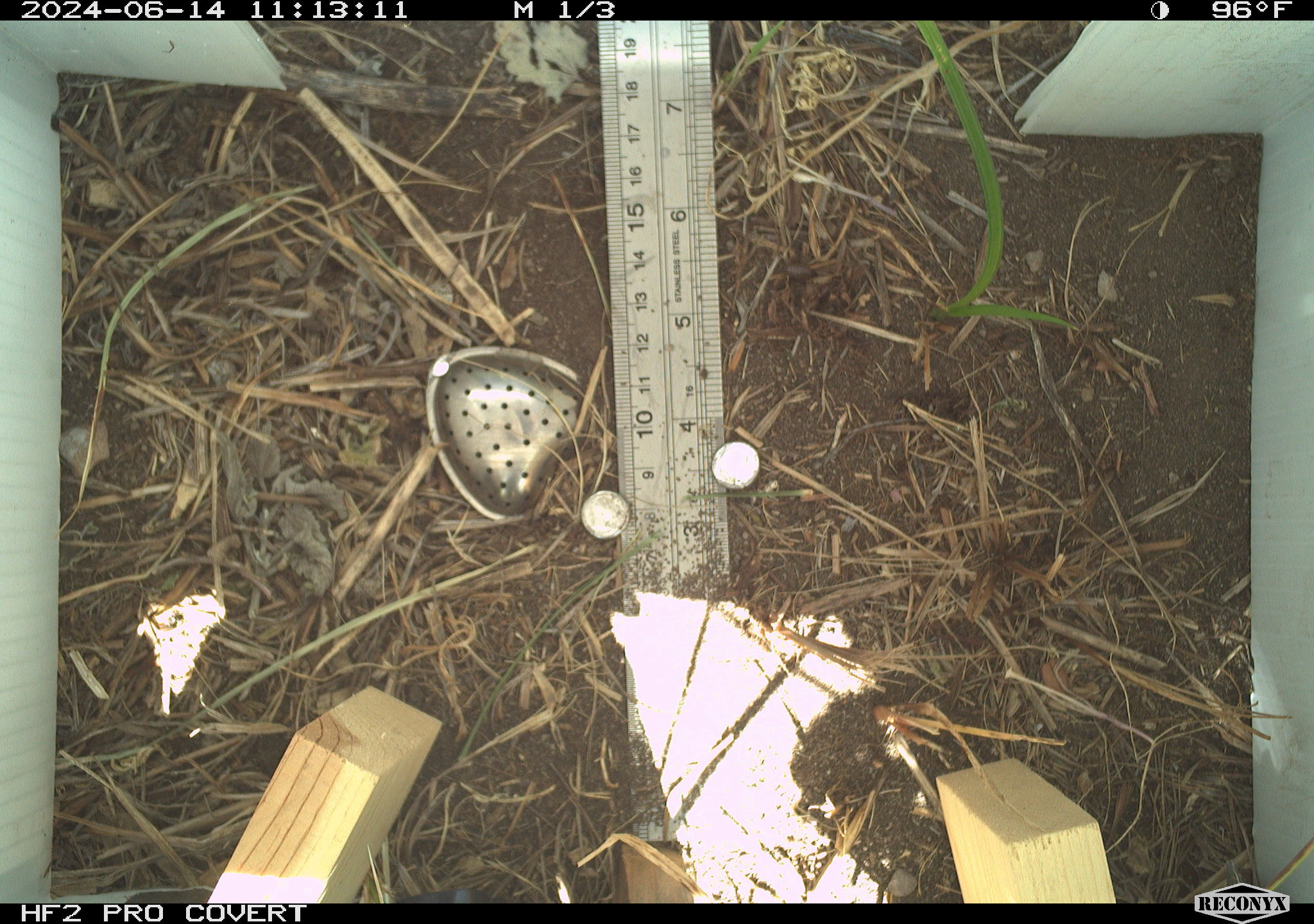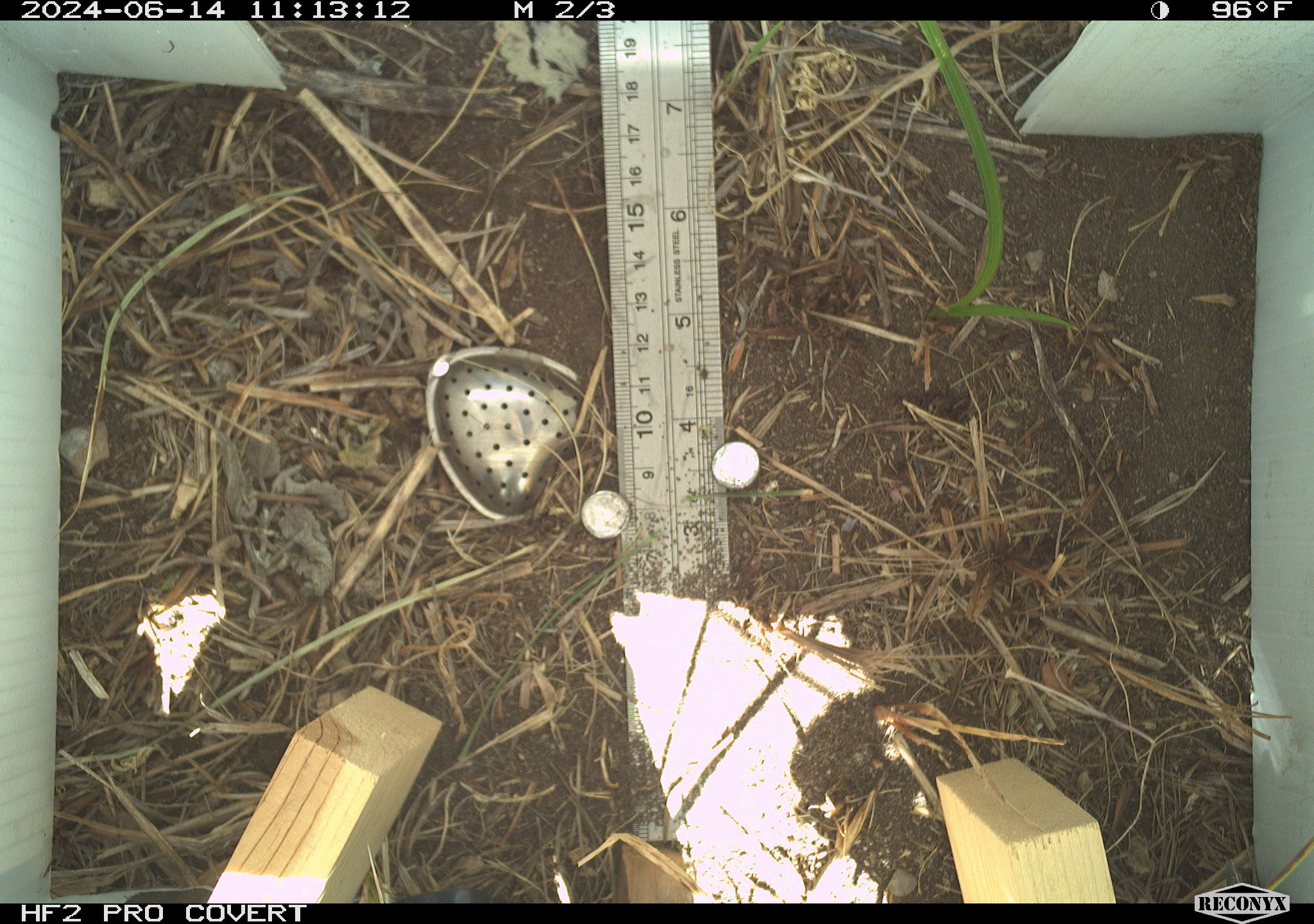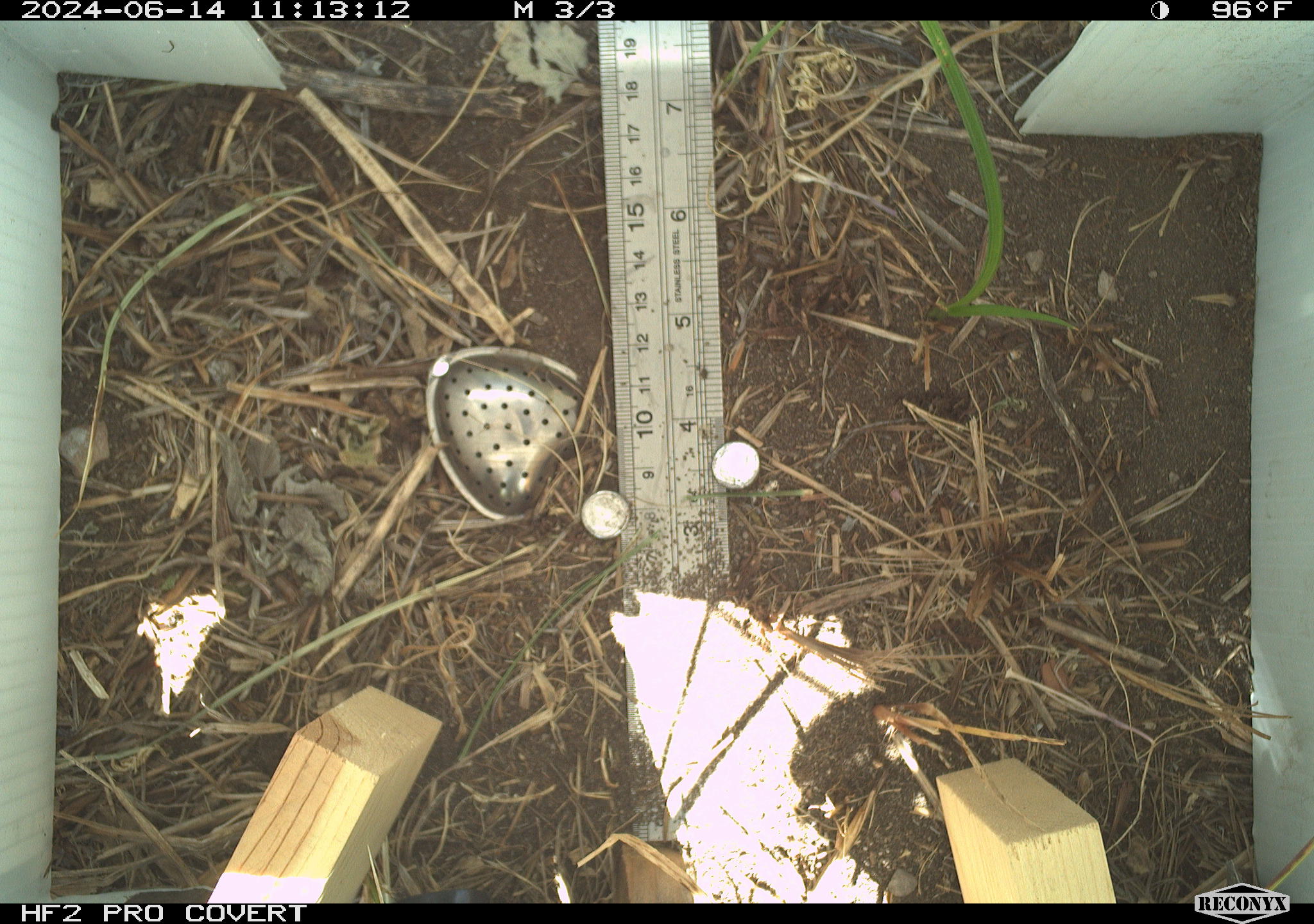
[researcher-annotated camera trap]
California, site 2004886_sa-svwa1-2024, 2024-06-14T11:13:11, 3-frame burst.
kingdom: Animalia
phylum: Arthropoda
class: Insecta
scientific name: Insecta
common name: insect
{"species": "insect (Insecta)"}